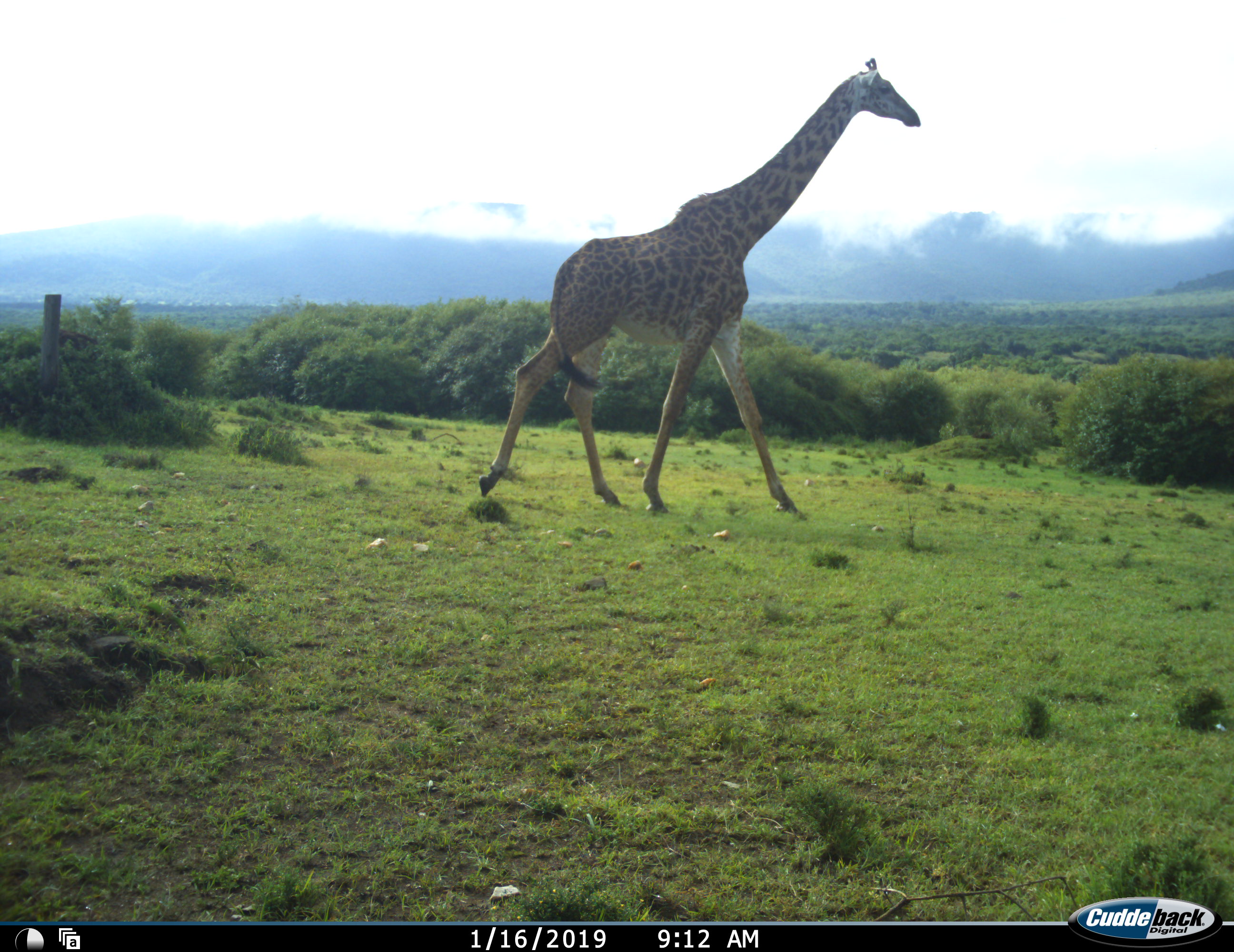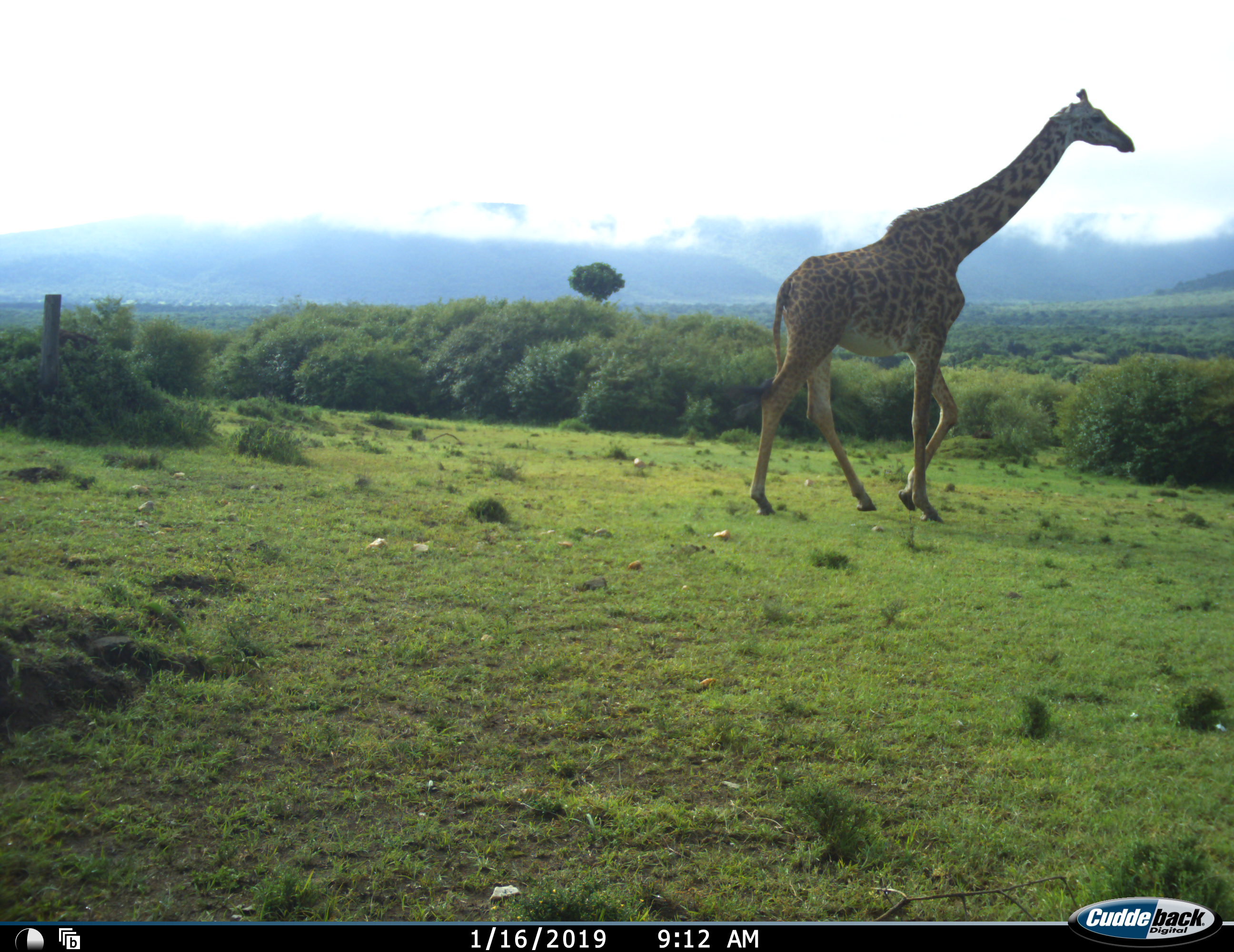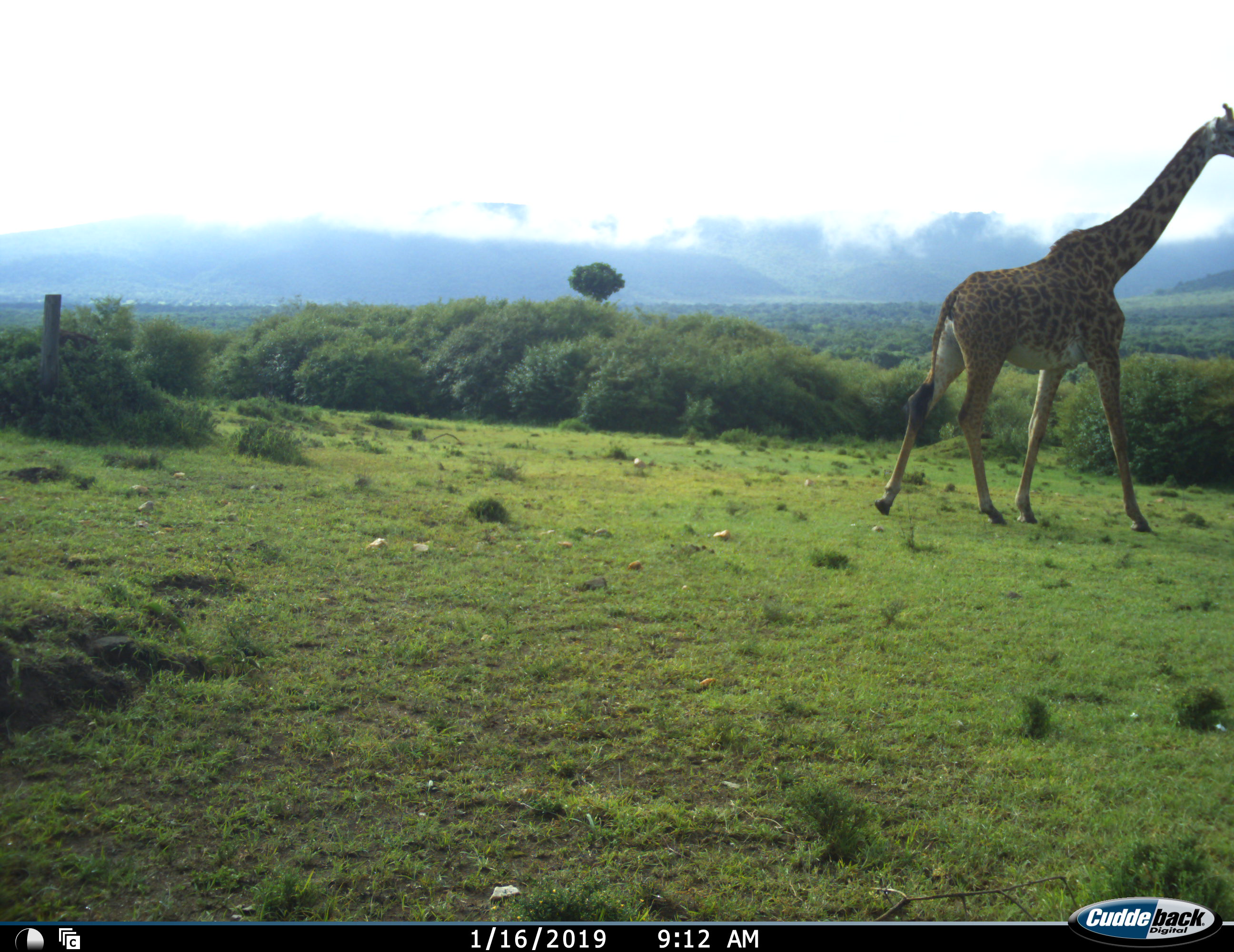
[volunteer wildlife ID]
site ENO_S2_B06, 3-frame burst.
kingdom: Animalia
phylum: Chordata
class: Mammalia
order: Artiodactyla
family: Giraffidae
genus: Giraffa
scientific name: Giraffa camelopardalis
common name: giraffe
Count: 1.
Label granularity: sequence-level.